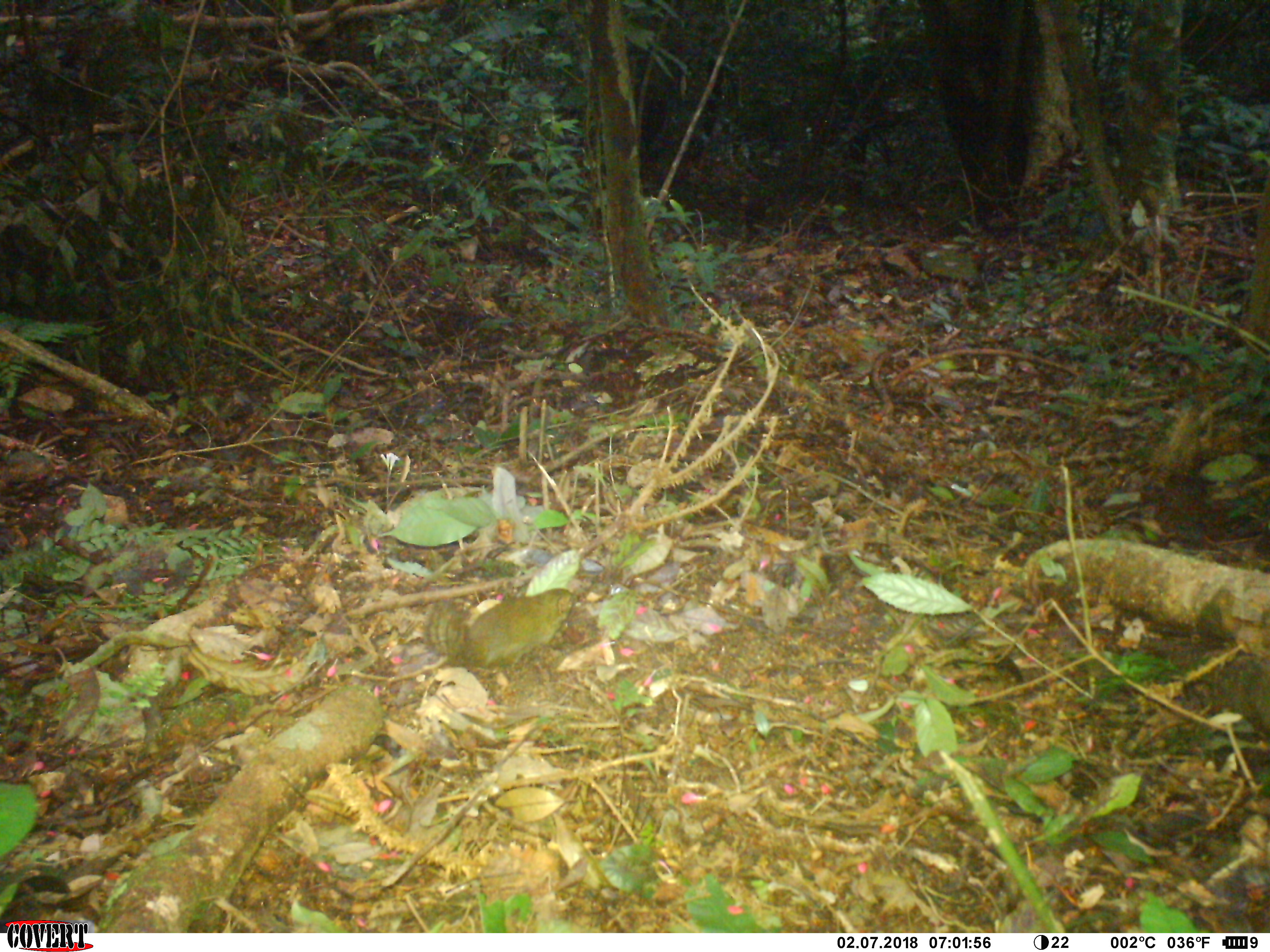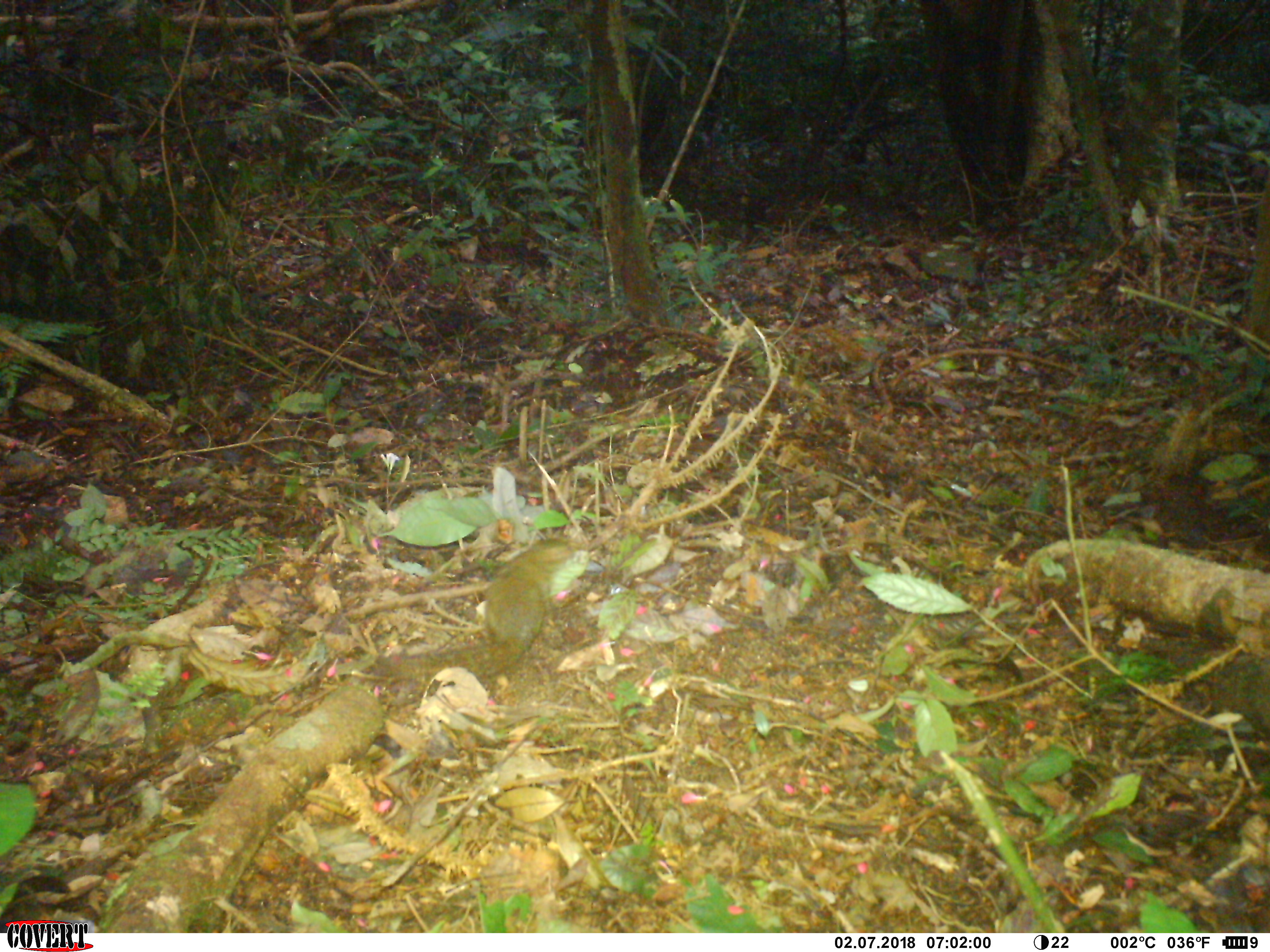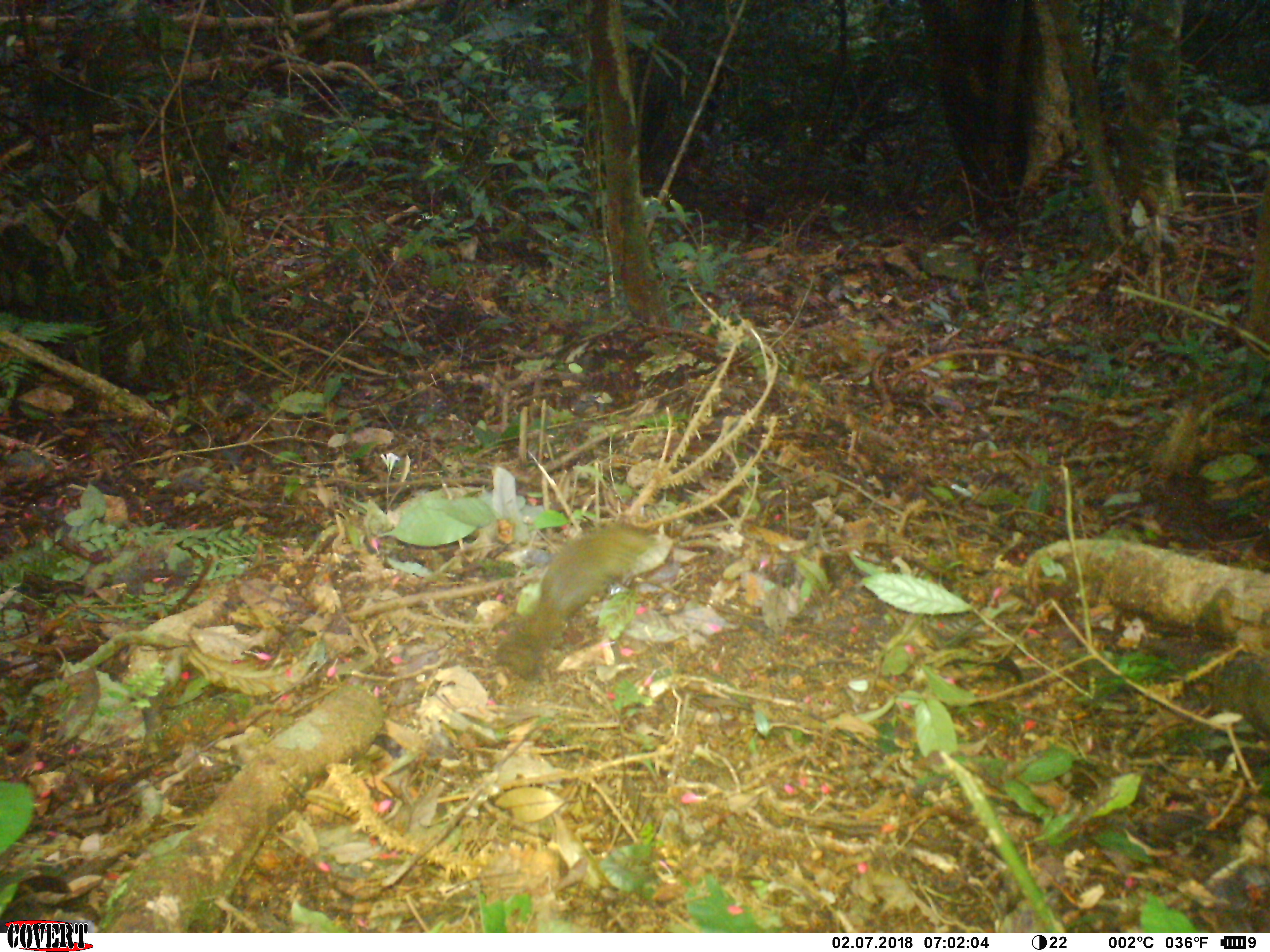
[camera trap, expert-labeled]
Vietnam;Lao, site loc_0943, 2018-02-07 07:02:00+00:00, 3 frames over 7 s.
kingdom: Animalia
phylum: Chordata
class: Mammalia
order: Rodentia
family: Sciuridae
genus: Sciurus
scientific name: Sciurus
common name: squirrel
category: unidentified squirrel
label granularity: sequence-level